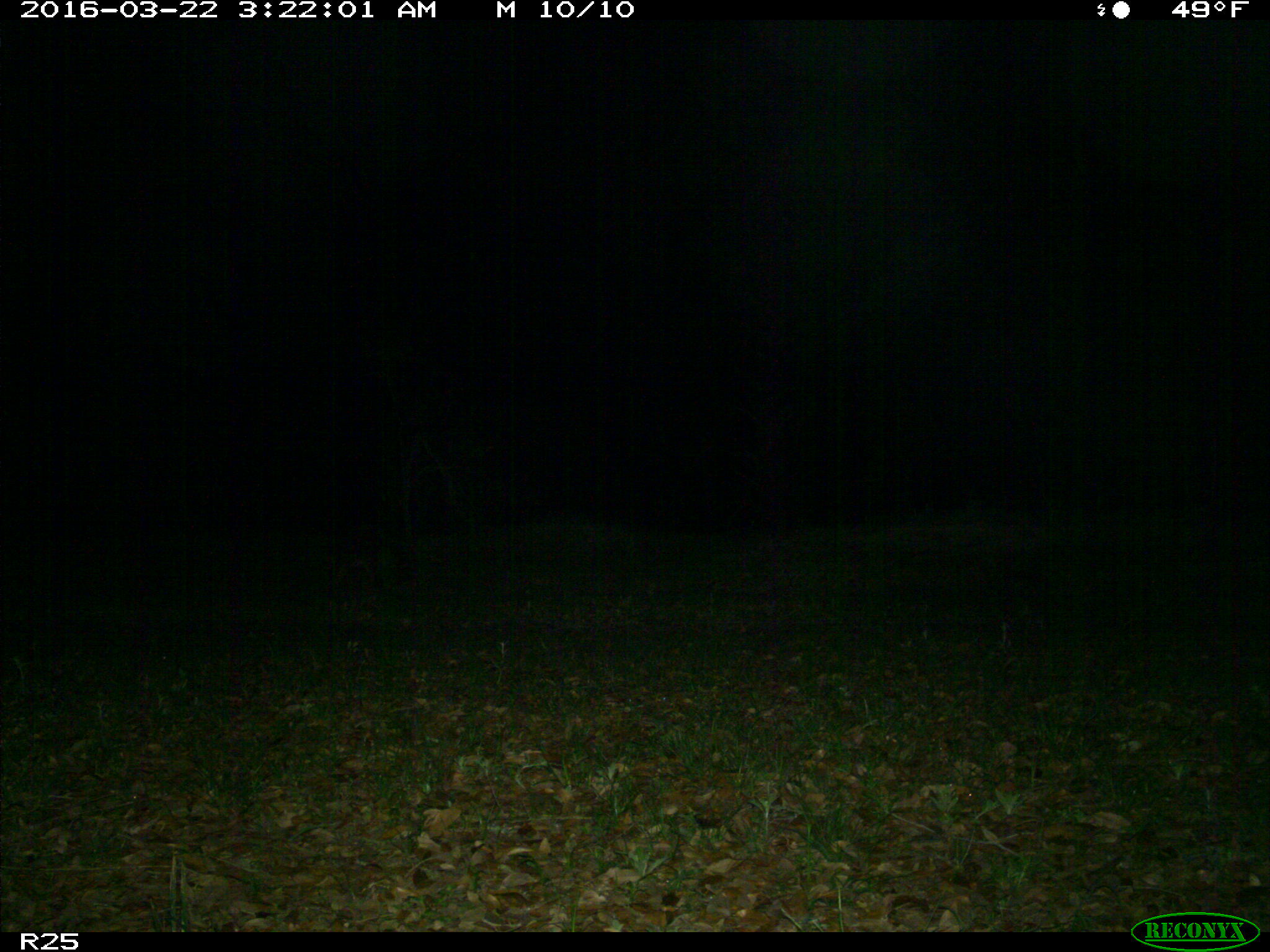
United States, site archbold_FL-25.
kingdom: Animalia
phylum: Chordata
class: Mammalia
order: Carnivora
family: Procyonidae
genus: Procyon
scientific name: Procyon lotor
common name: common raccoon